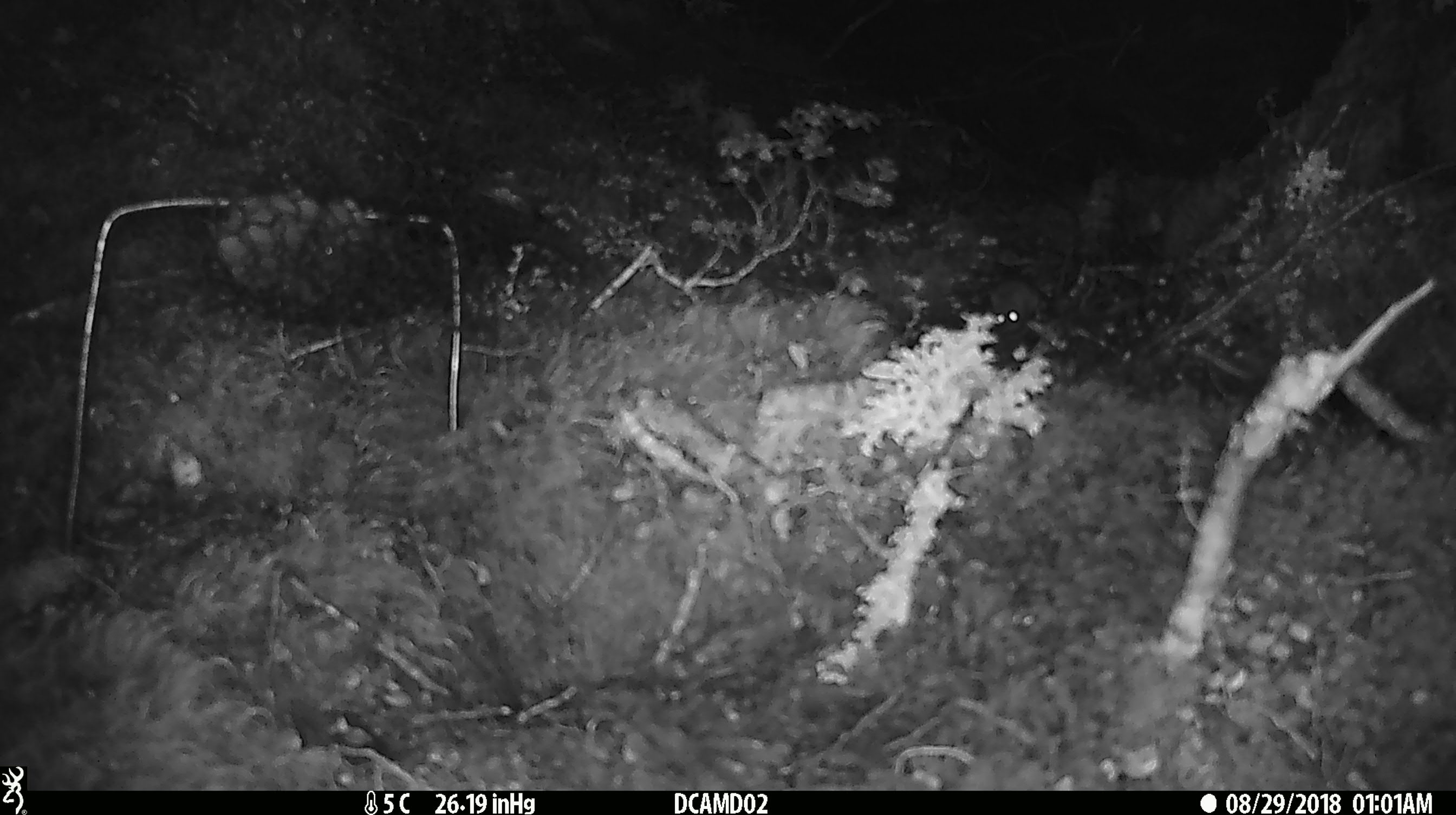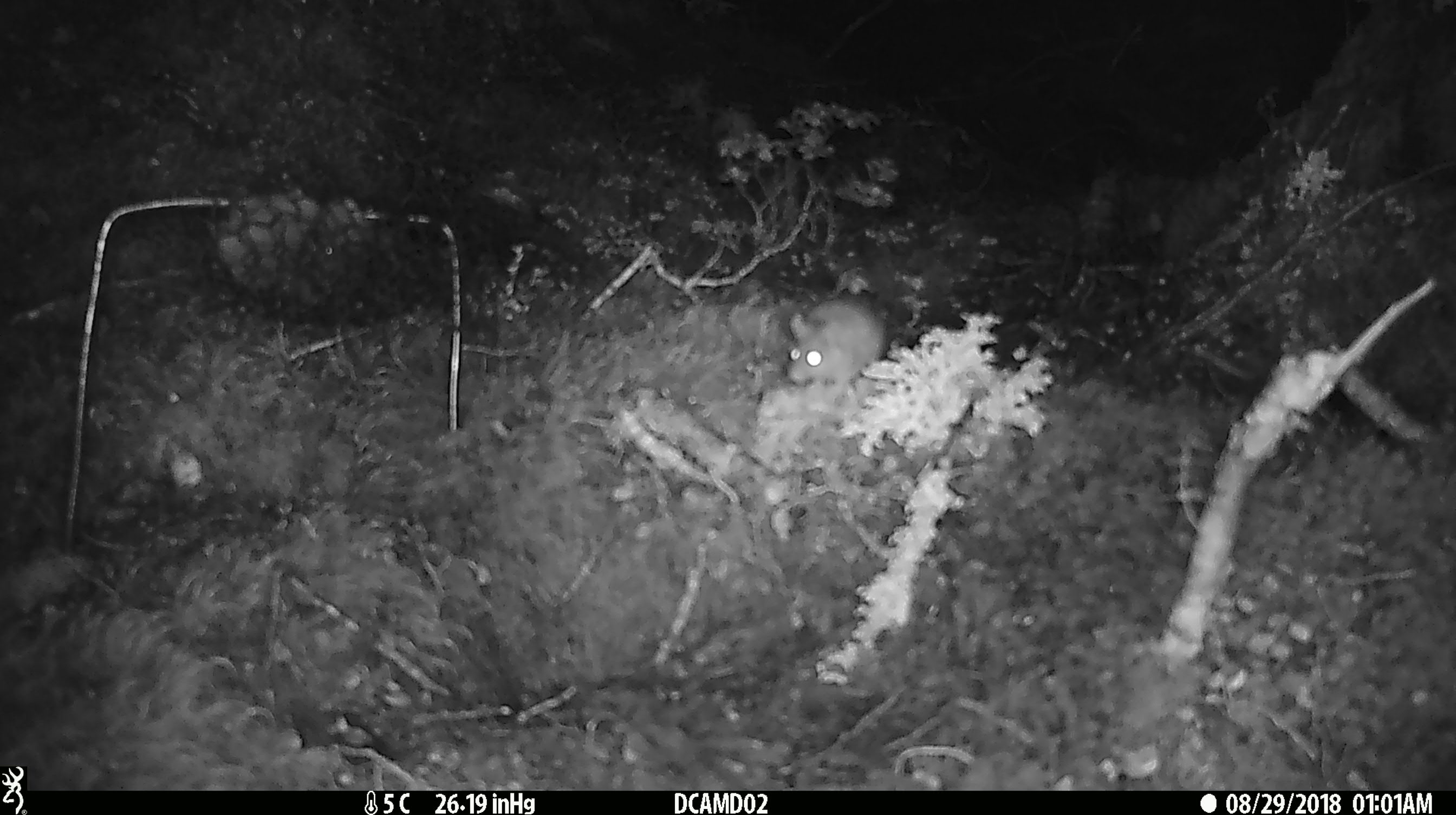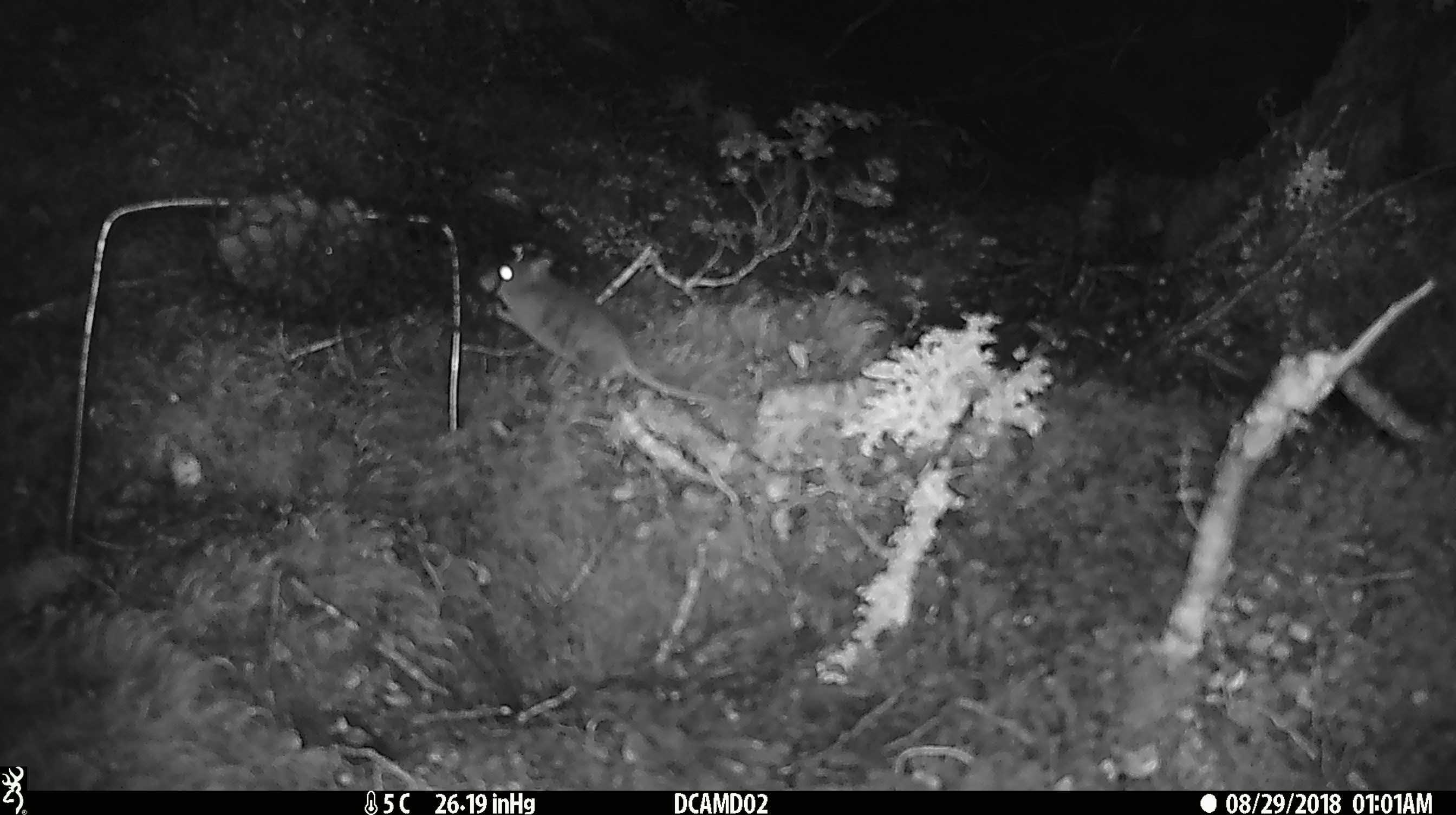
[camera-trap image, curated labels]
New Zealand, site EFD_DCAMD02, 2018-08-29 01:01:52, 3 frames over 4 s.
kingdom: Animalia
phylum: Chordata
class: Mammalia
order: Rodentia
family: Muridae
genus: Mus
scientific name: Mus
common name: mouse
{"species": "mouse (Mus)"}